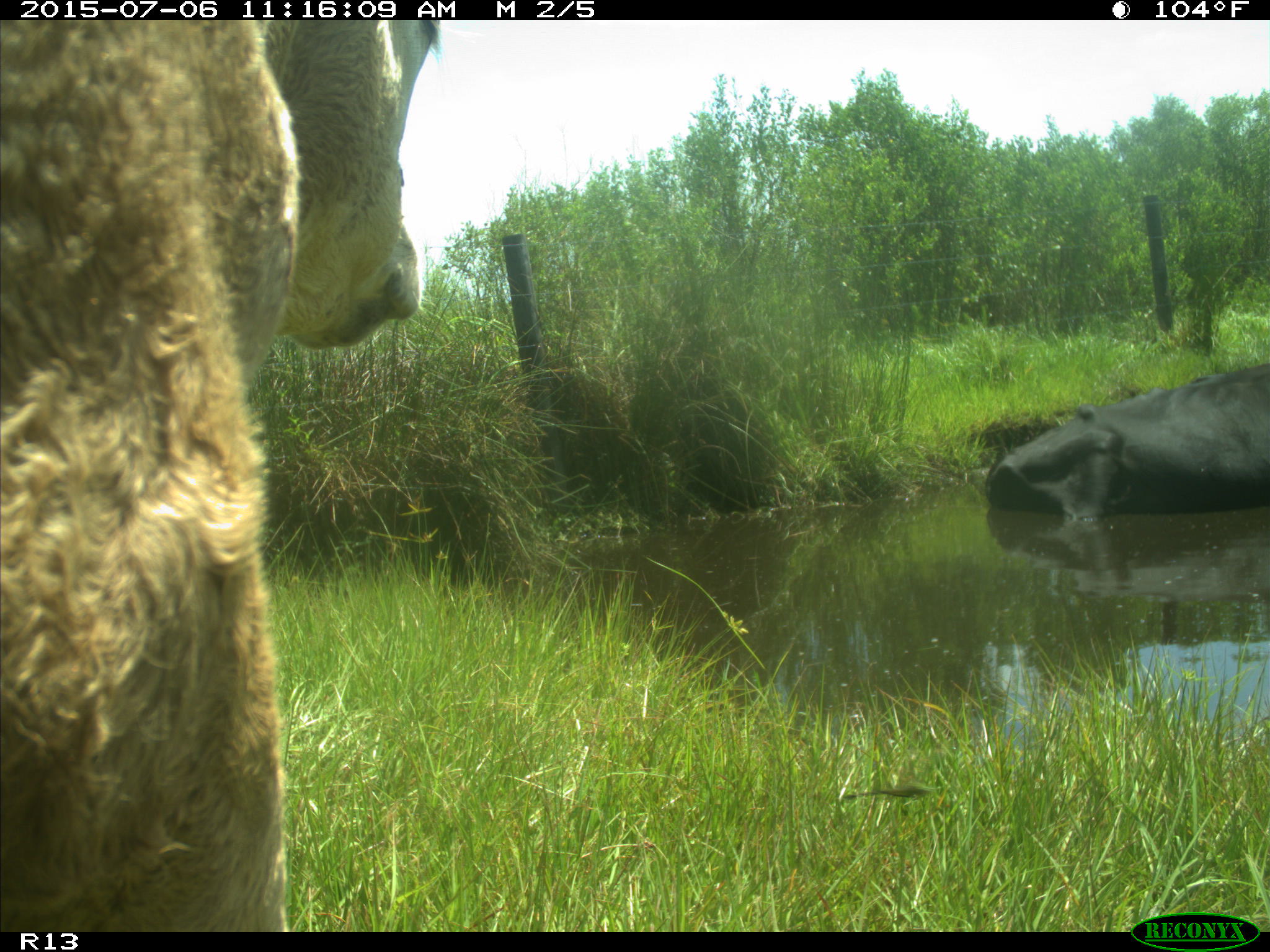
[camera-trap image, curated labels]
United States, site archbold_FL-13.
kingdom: Animalia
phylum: Chordata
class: Mammalia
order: Artiodactyla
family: Bovidae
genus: Bos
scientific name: Bos taurus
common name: domestic cow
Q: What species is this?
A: Bos taurus (domestic cow).